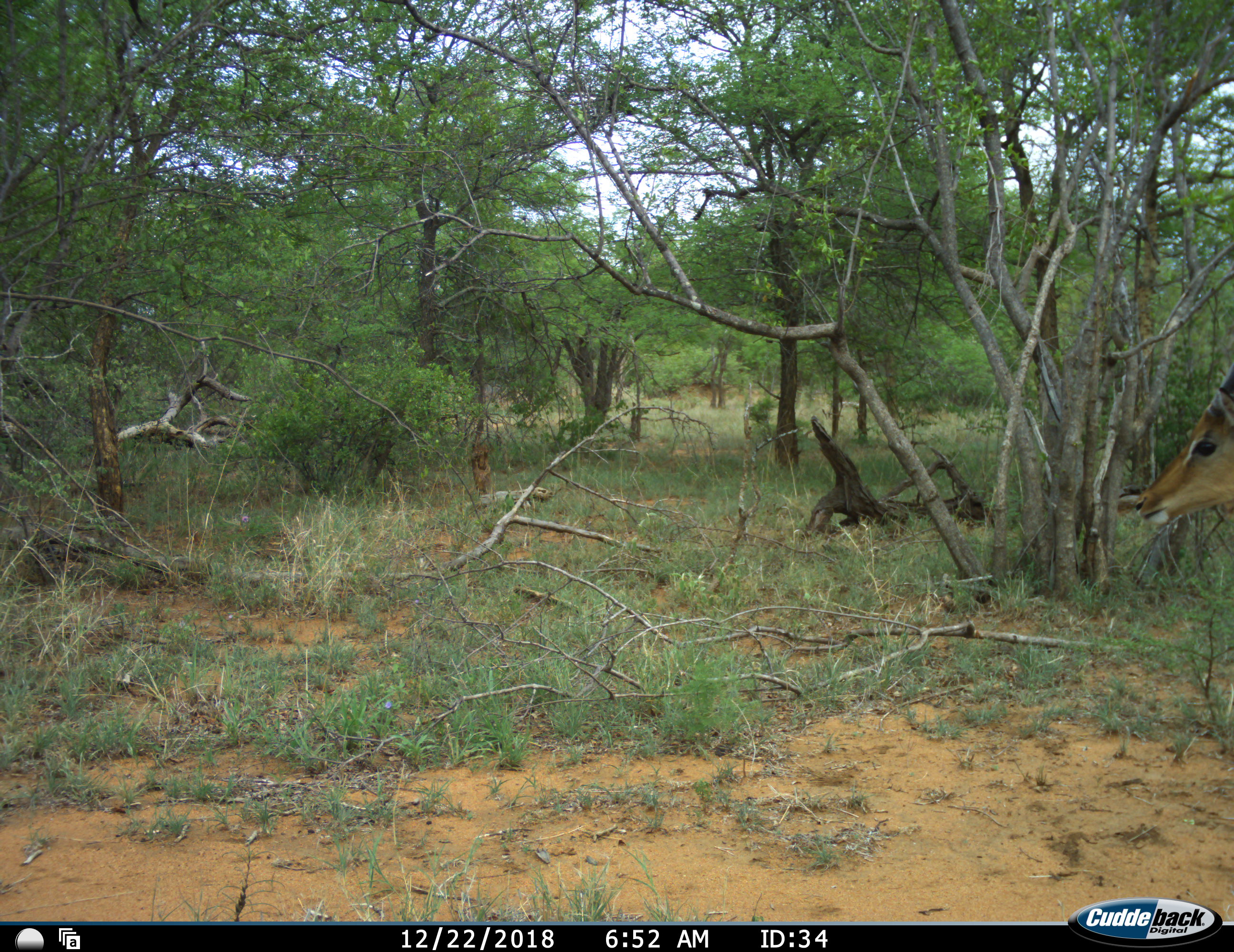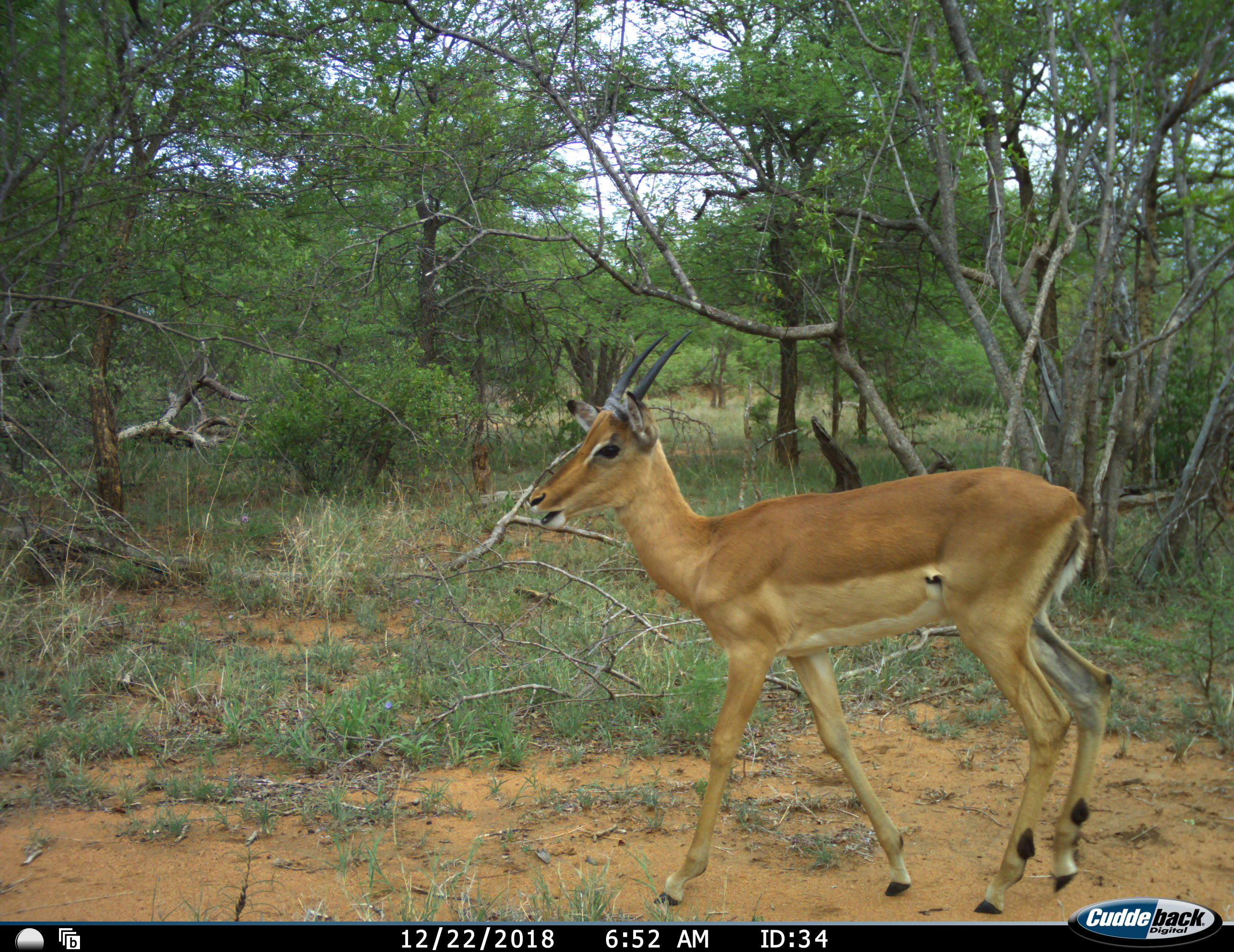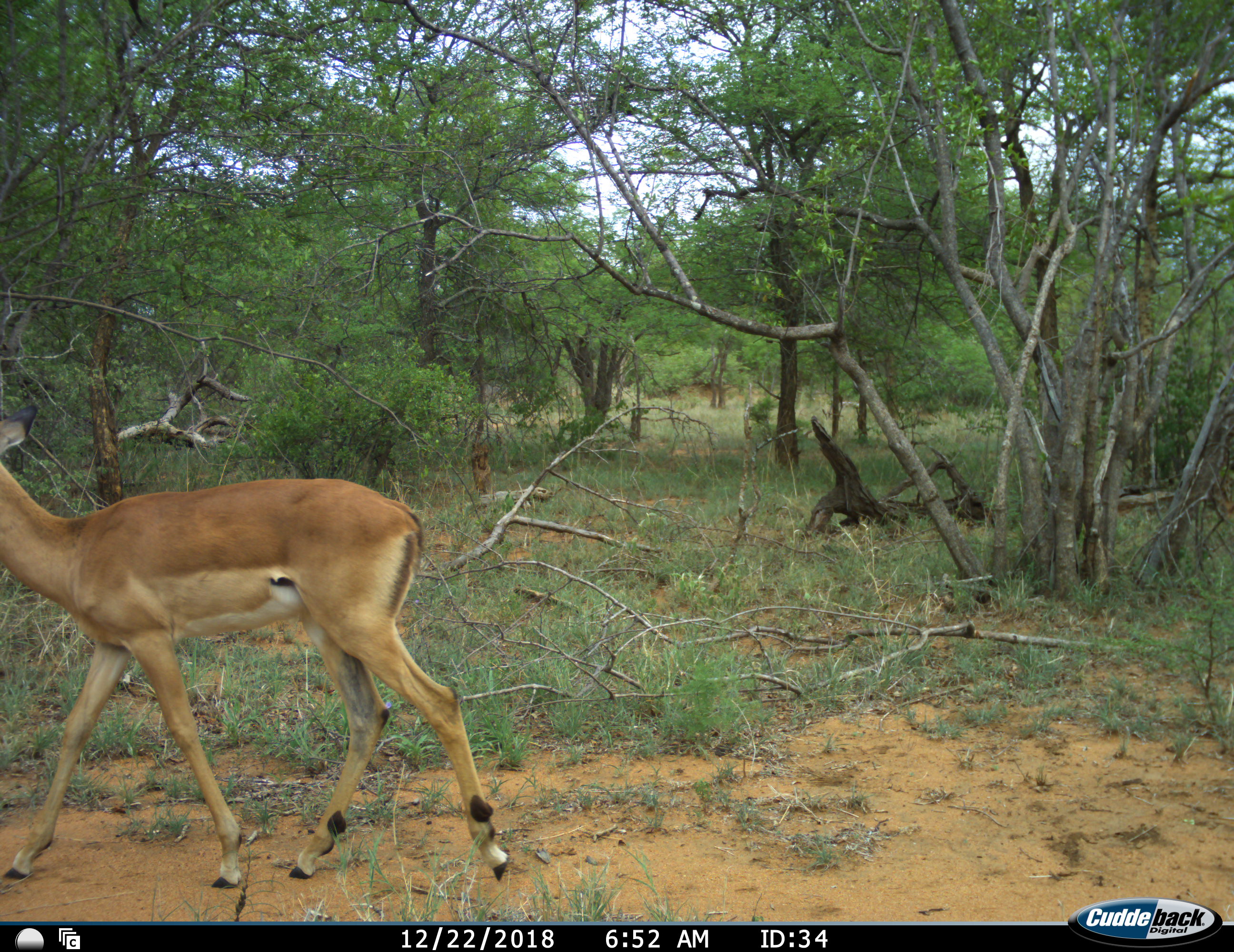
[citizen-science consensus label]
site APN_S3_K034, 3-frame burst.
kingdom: Animalia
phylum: Chordata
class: Mammalia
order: Artiodactyla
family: Bovidae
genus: Aepyceros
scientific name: Aepyceros melampus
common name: impala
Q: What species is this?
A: Impala (Aepyceros melampus).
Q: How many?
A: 1.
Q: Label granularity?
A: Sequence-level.